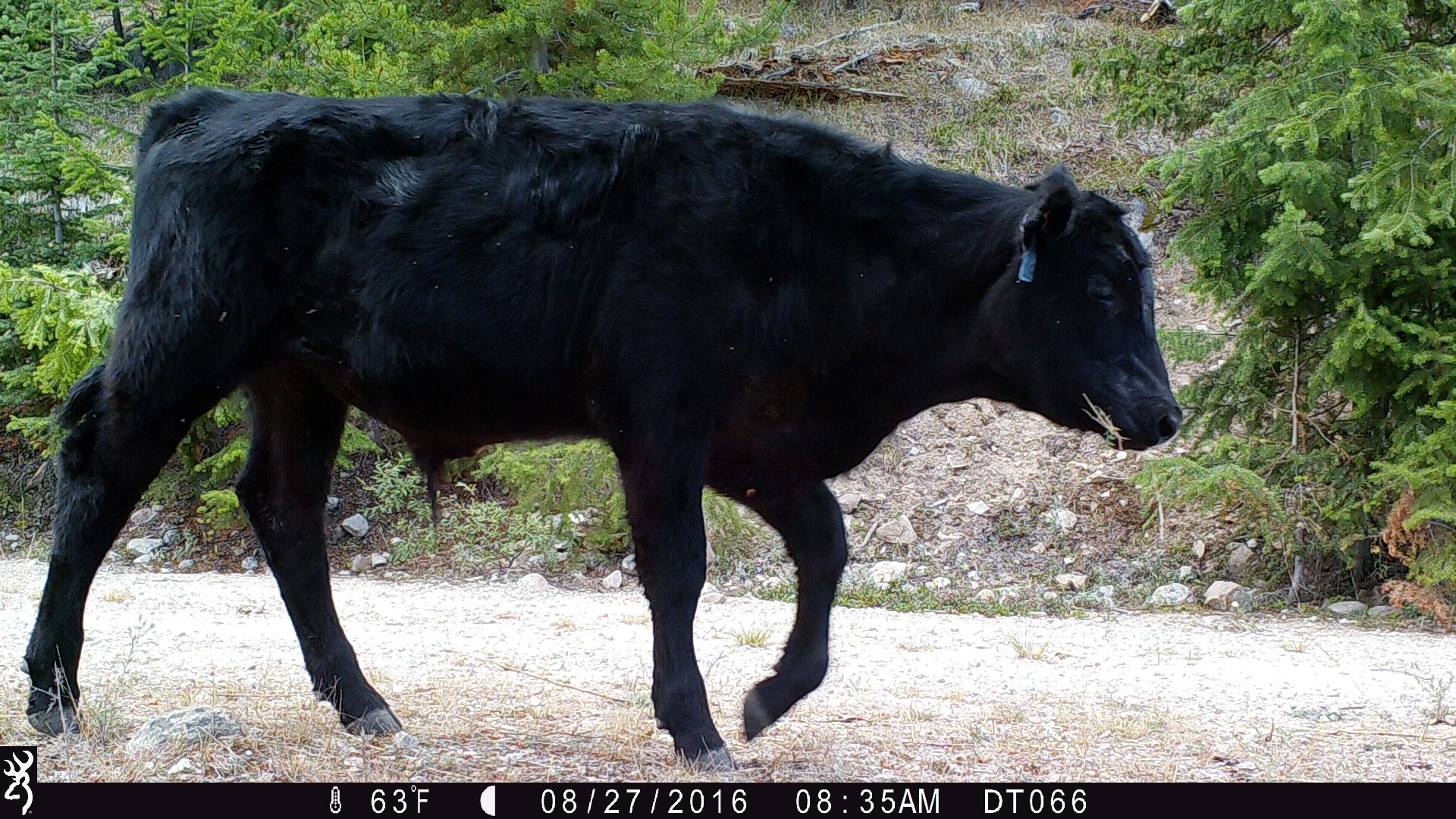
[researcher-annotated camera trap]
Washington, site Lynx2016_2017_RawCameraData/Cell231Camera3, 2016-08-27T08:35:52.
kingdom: Animalia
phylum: Chordata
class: Mammalia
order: Artiodactyla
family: Bovidae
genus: Bos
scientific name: Bos taurus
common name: domestic cattle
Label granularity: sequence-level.